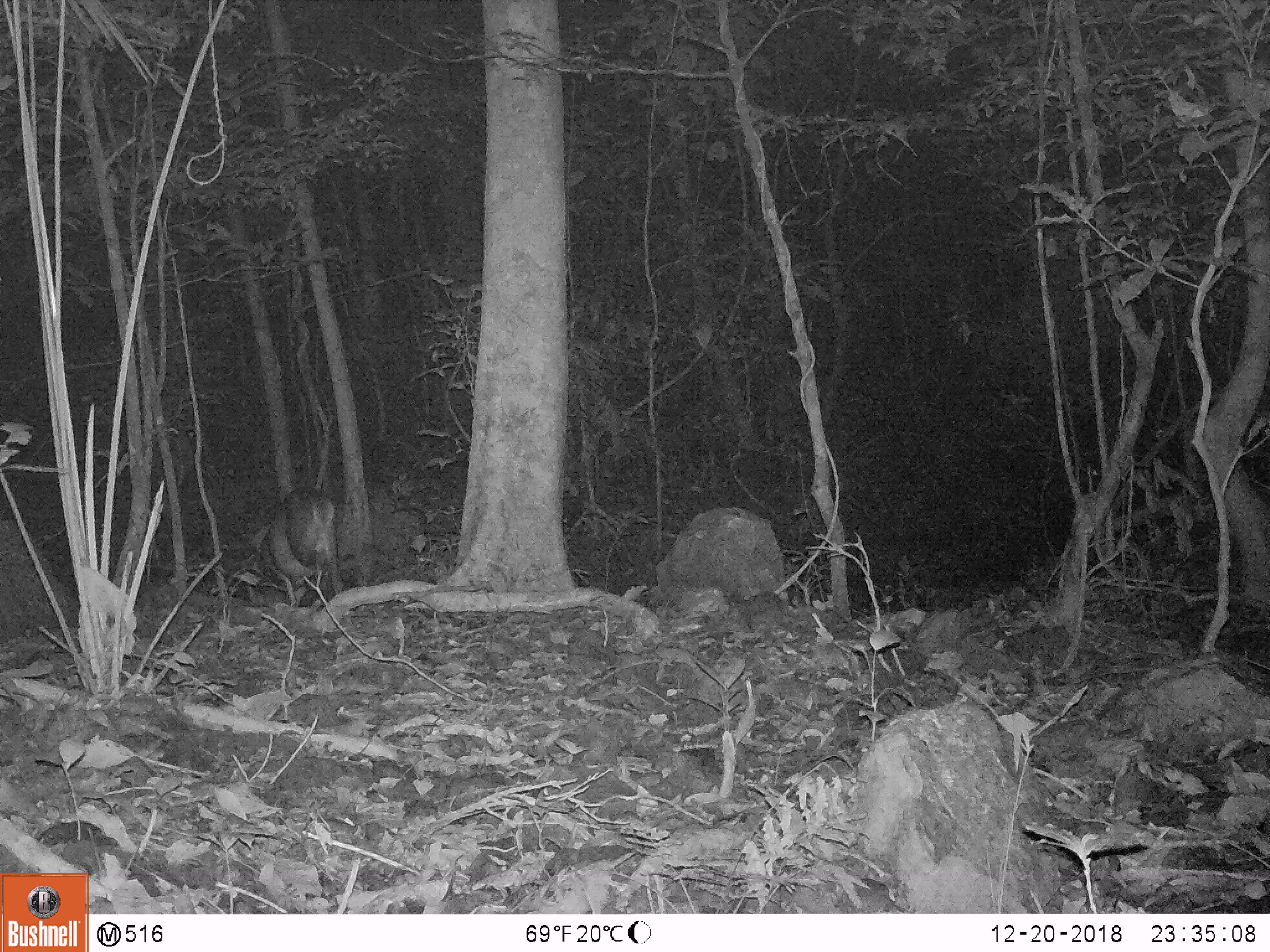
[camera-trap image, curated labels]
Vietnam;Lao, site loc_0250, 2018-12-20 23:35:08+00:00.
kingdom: Animalia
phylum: Chordata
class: Mammalia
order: Artiodactyla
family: Cervidae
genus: Muntiacus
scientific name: Muntiacus vuquangensis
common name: large-antlered muntjac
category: large antlered muntjac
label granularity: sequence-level